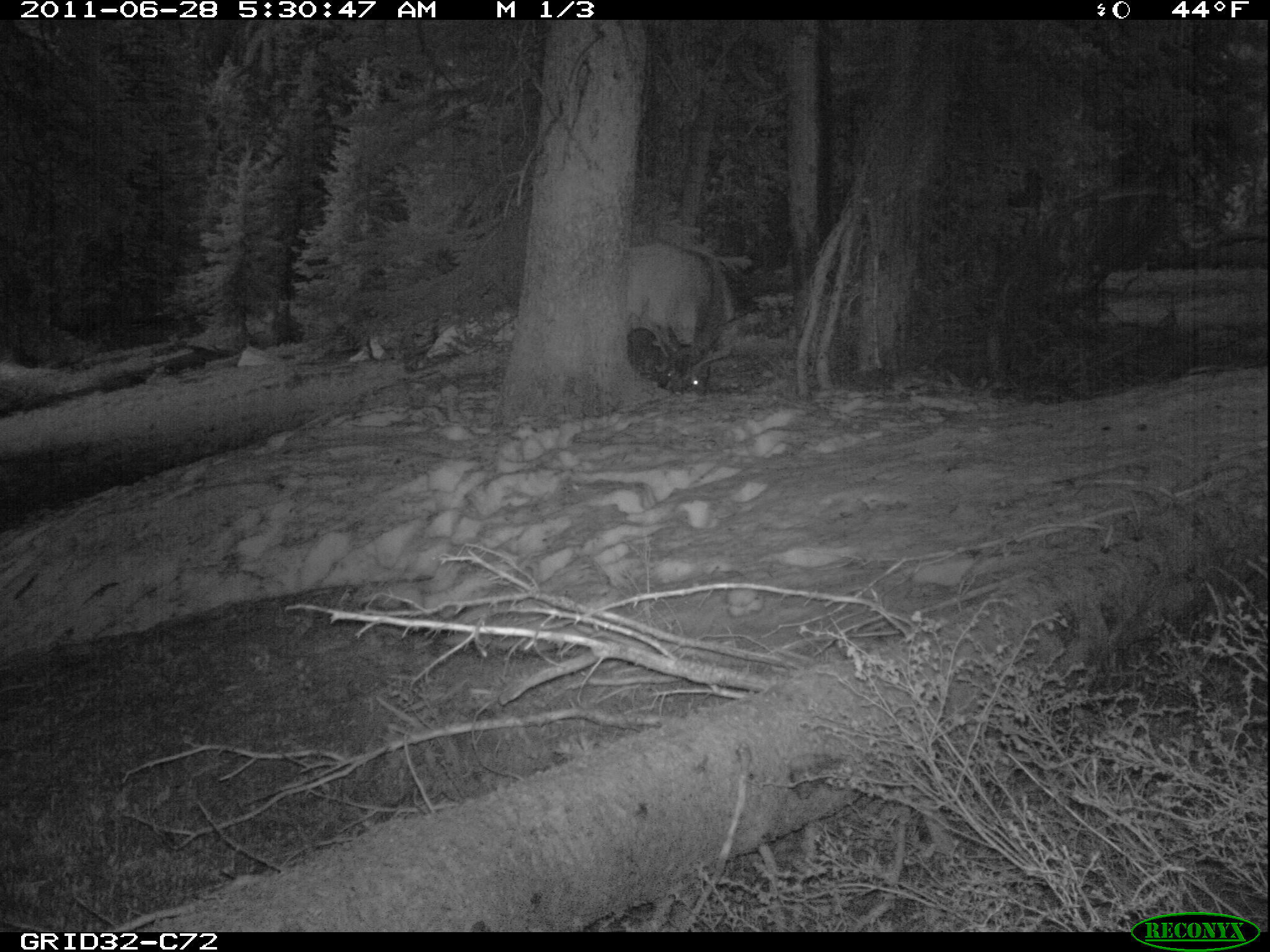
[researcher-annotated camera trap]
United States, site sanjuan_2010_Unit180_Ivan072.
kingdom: Animalia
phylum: Chordata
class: Mammalia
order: Artiodactyla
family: Cervidae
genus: Cervus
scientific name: Cervus elaphus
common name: red deer